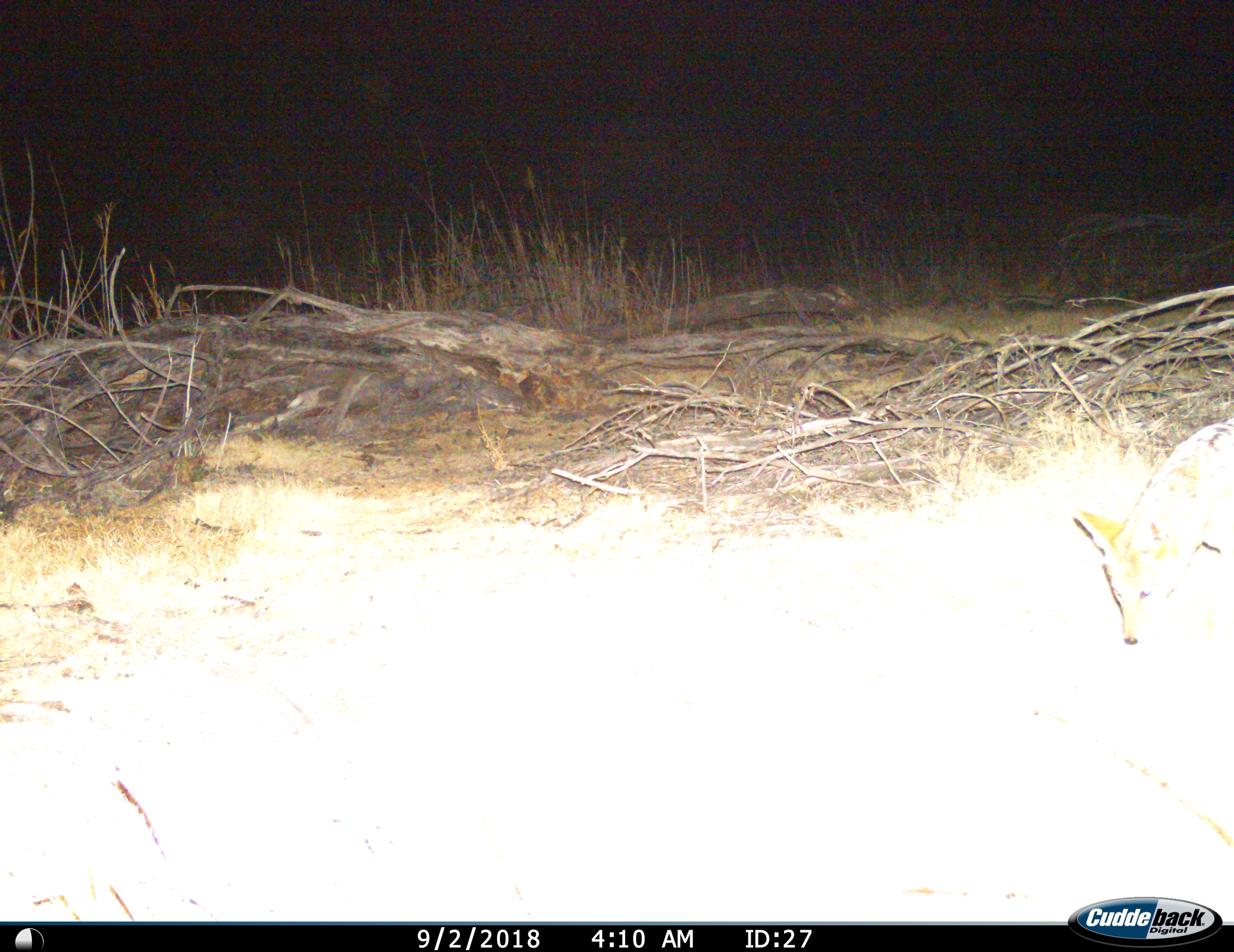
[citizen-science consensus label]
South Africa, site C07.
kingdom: Animalia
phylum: Chordata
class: Mammalia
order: Carnivora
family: Canidae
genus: Lupulella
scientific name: Lupulella mesomelas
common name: black-backed jackal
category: jackalblackbacked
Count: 1.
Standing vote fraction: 40%.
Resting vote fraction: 0%.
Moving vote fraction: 80%.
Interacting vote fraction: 0%.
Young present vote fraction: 0%.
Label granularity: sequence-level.